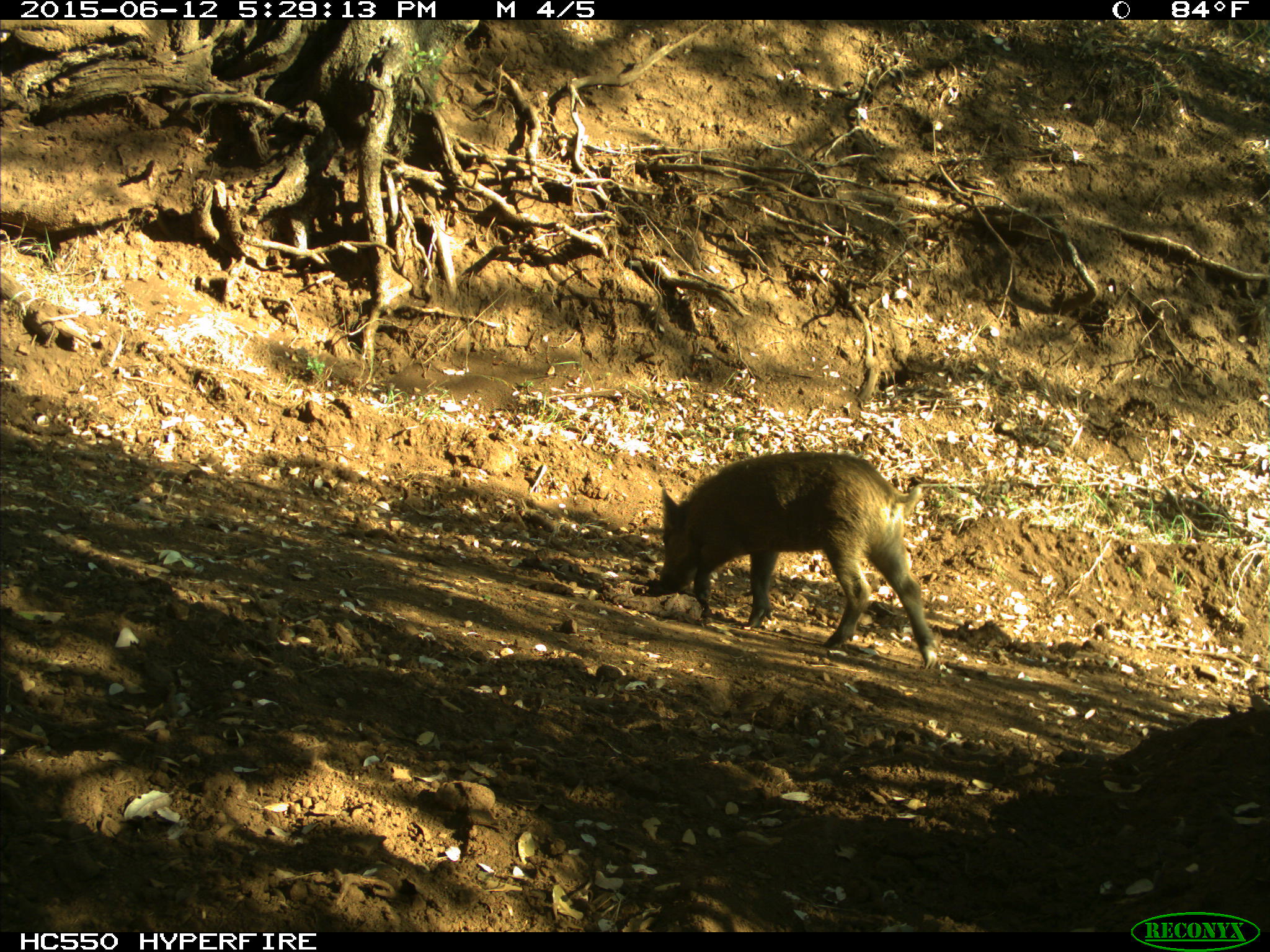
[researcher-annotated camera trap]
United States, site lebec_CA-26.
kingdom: Animalia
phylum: Chordata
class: Mammalia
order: Artiodactyla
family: Suidae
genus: Sus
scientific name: Sus scrofa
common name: wild boar